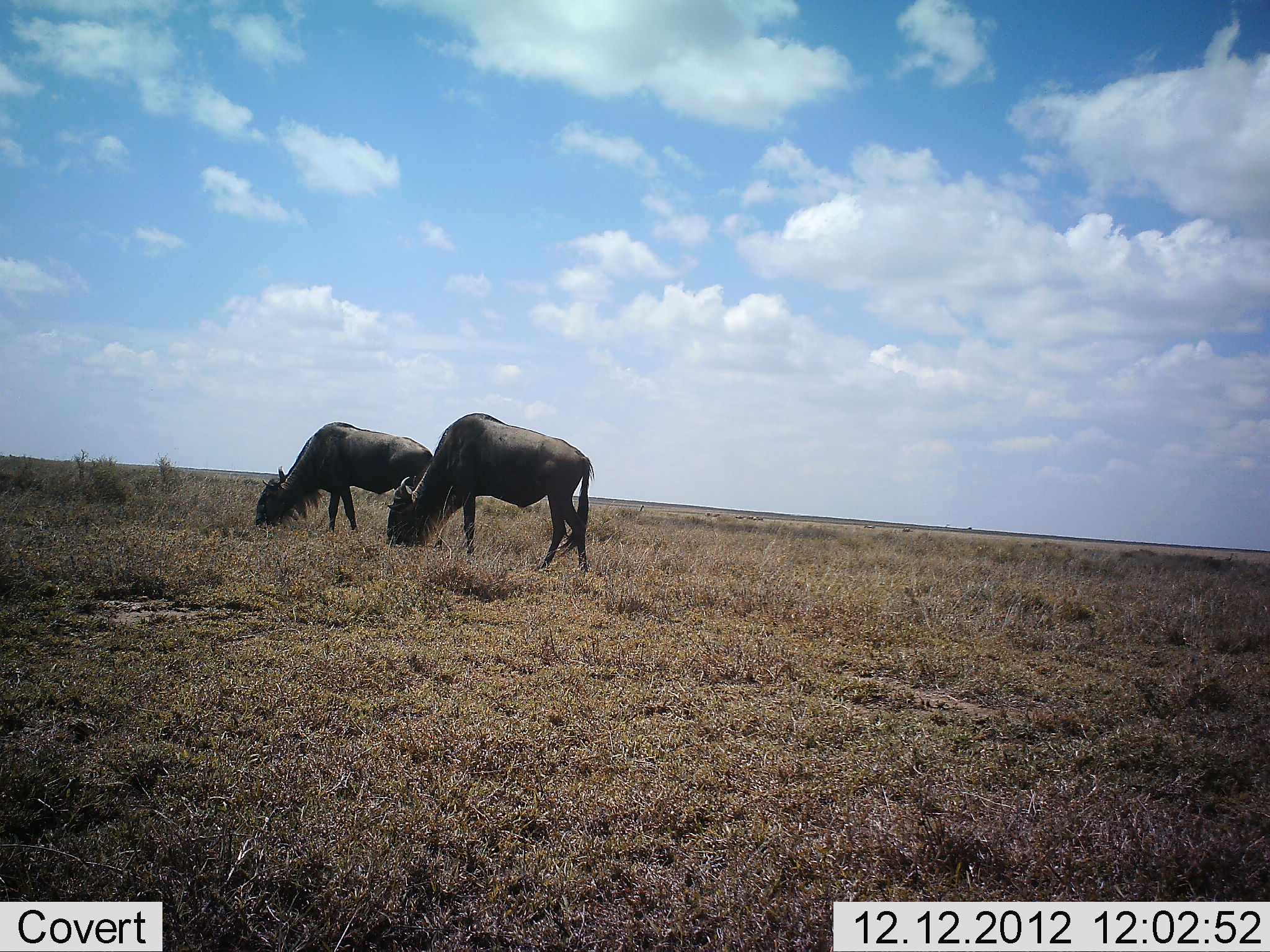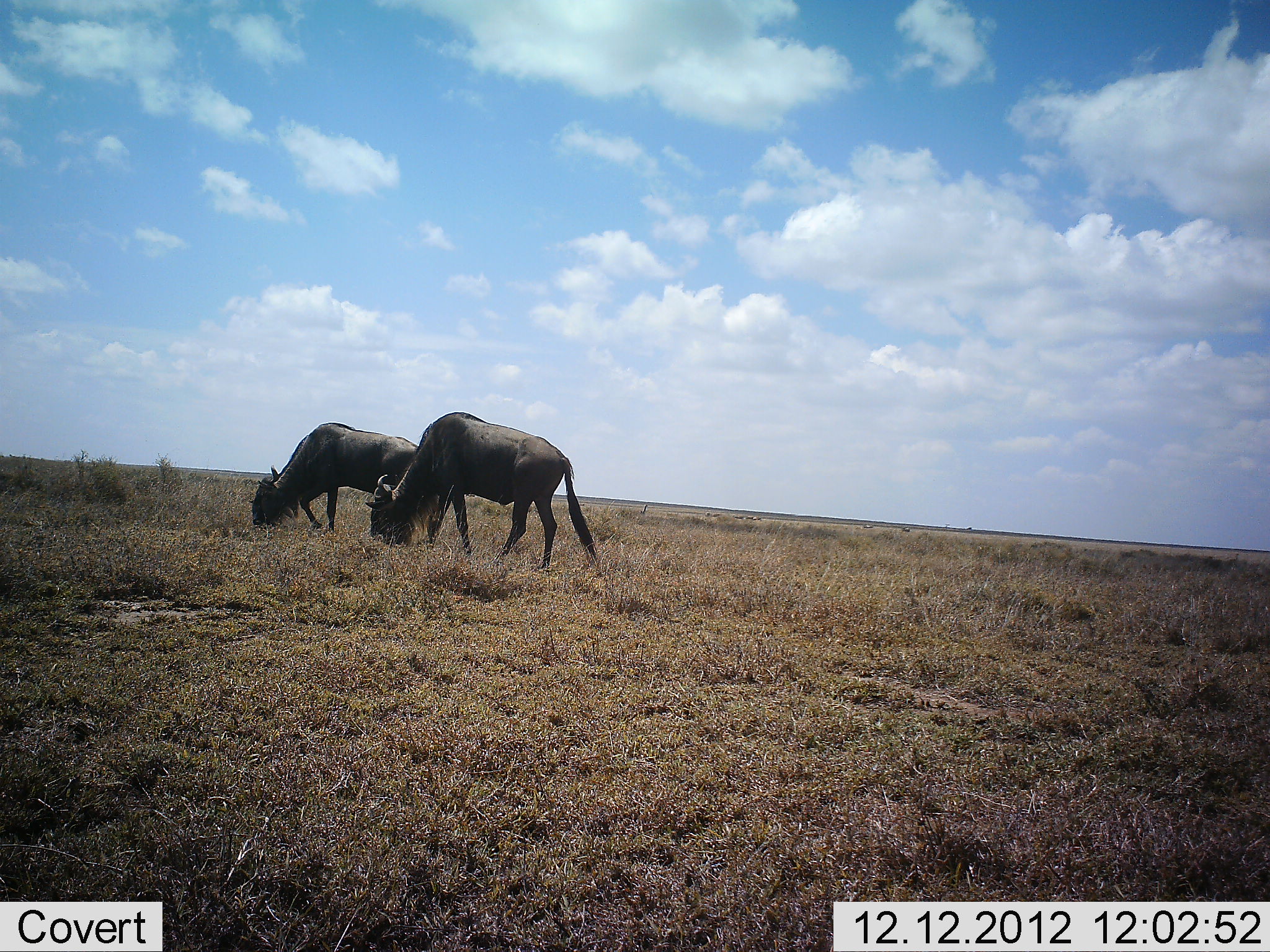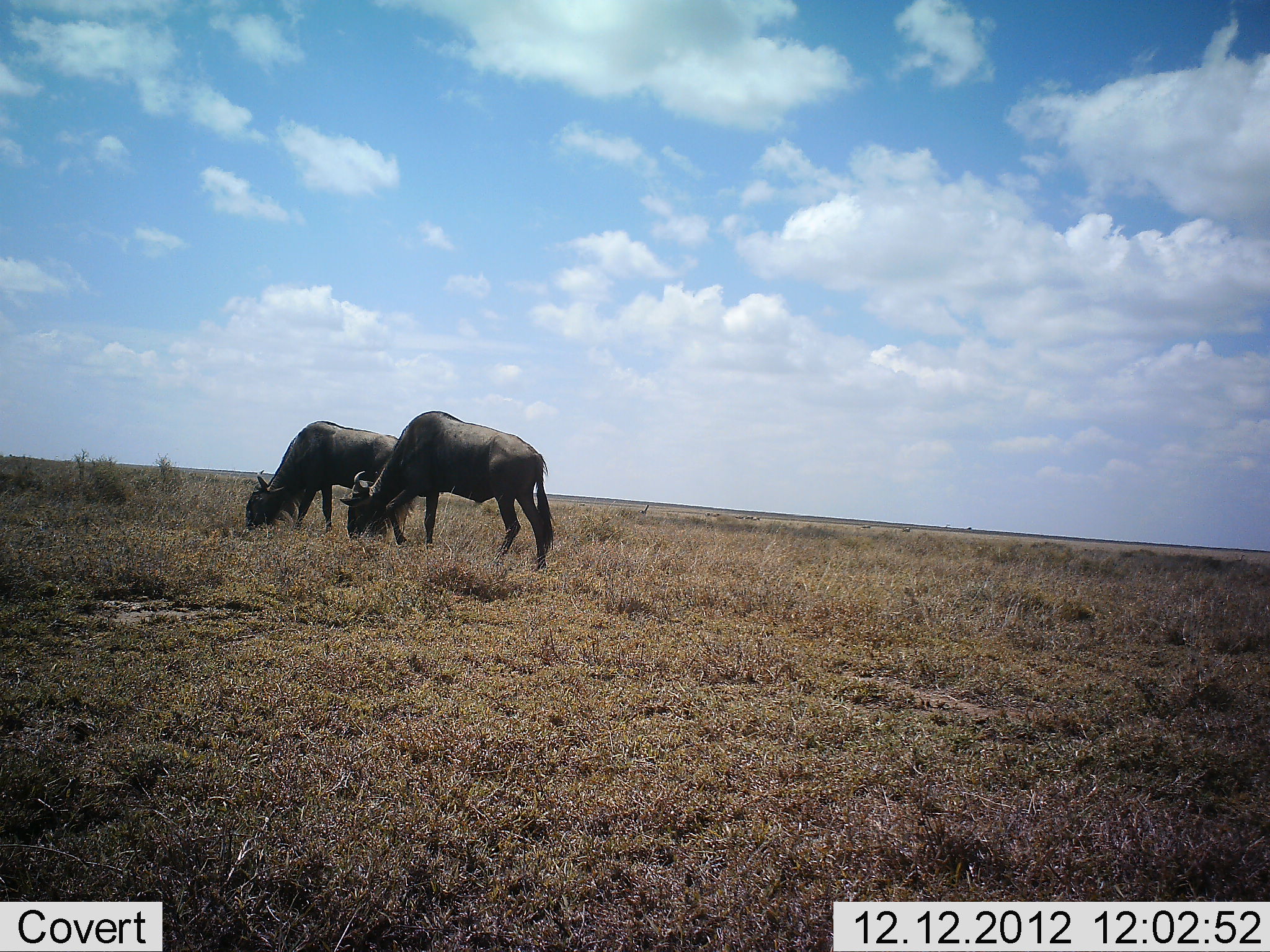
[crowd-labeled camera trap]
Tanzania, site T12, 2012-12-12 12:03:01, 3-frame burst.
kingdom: Animalia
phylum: Chordata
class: Mammalia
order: Artiodactyla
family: Bovidae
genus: Connochaetes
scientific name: Connochaetes taurinus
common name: blue wildebeest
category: wildebeest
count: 2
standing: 20%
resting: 0%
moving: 20%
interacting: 0%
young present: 0%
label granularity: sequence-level